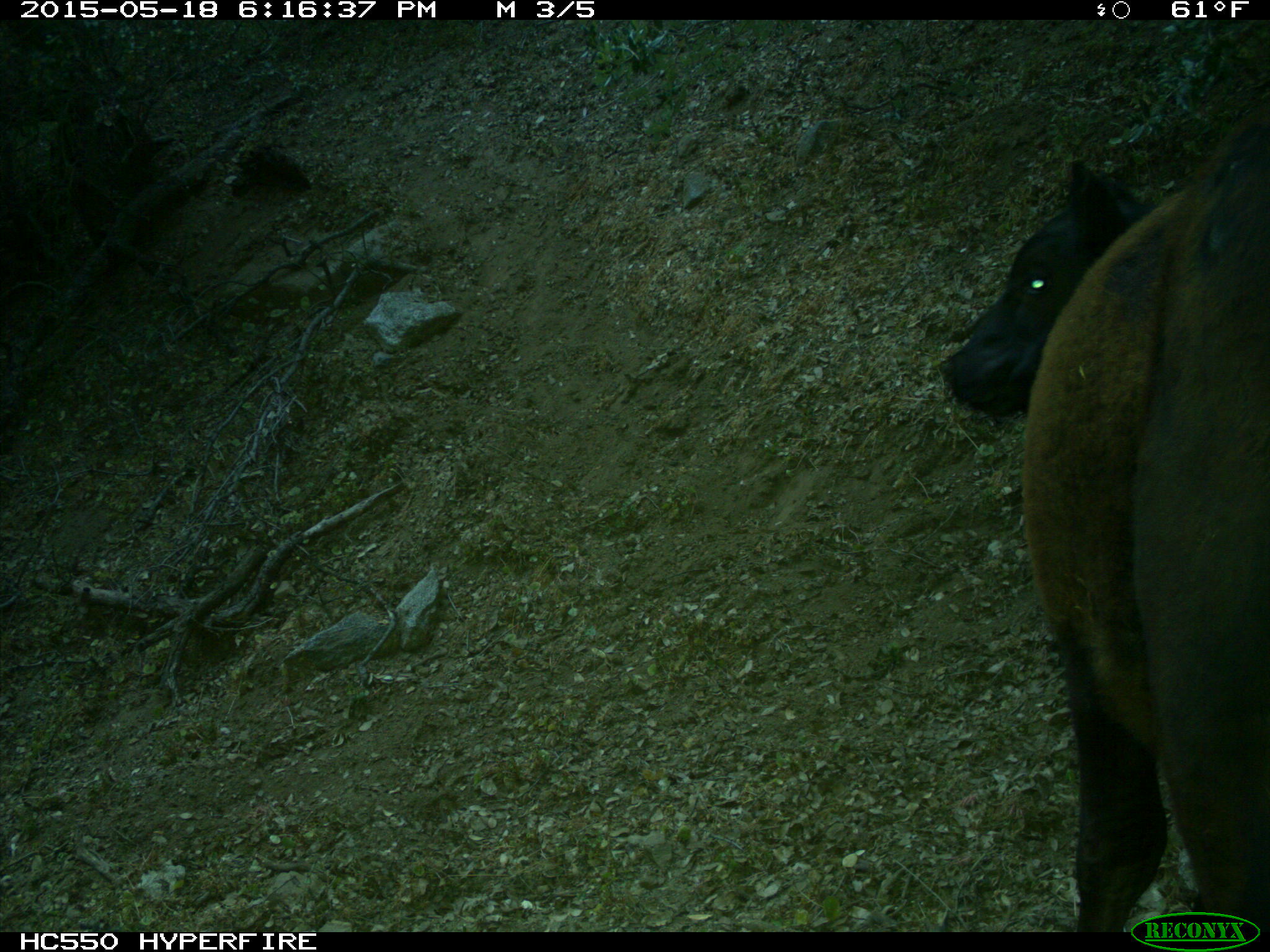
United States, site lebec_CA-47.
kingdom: Animalia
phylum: Chordata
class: Mammalia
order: Artiodactyla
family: Bovidae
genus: Bos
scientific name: Bos taurus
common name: domestic cow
Bos taurus (domestic cow).